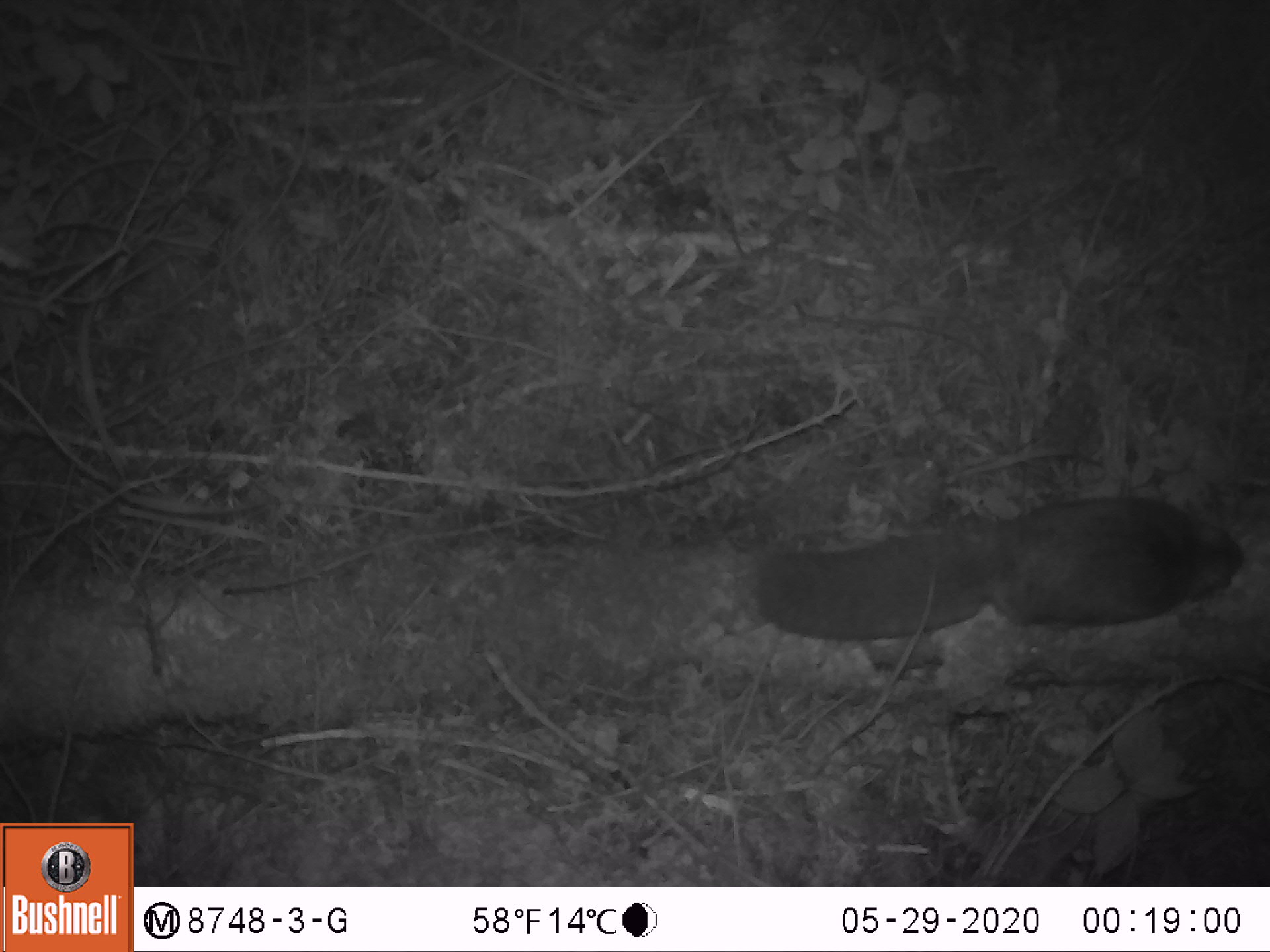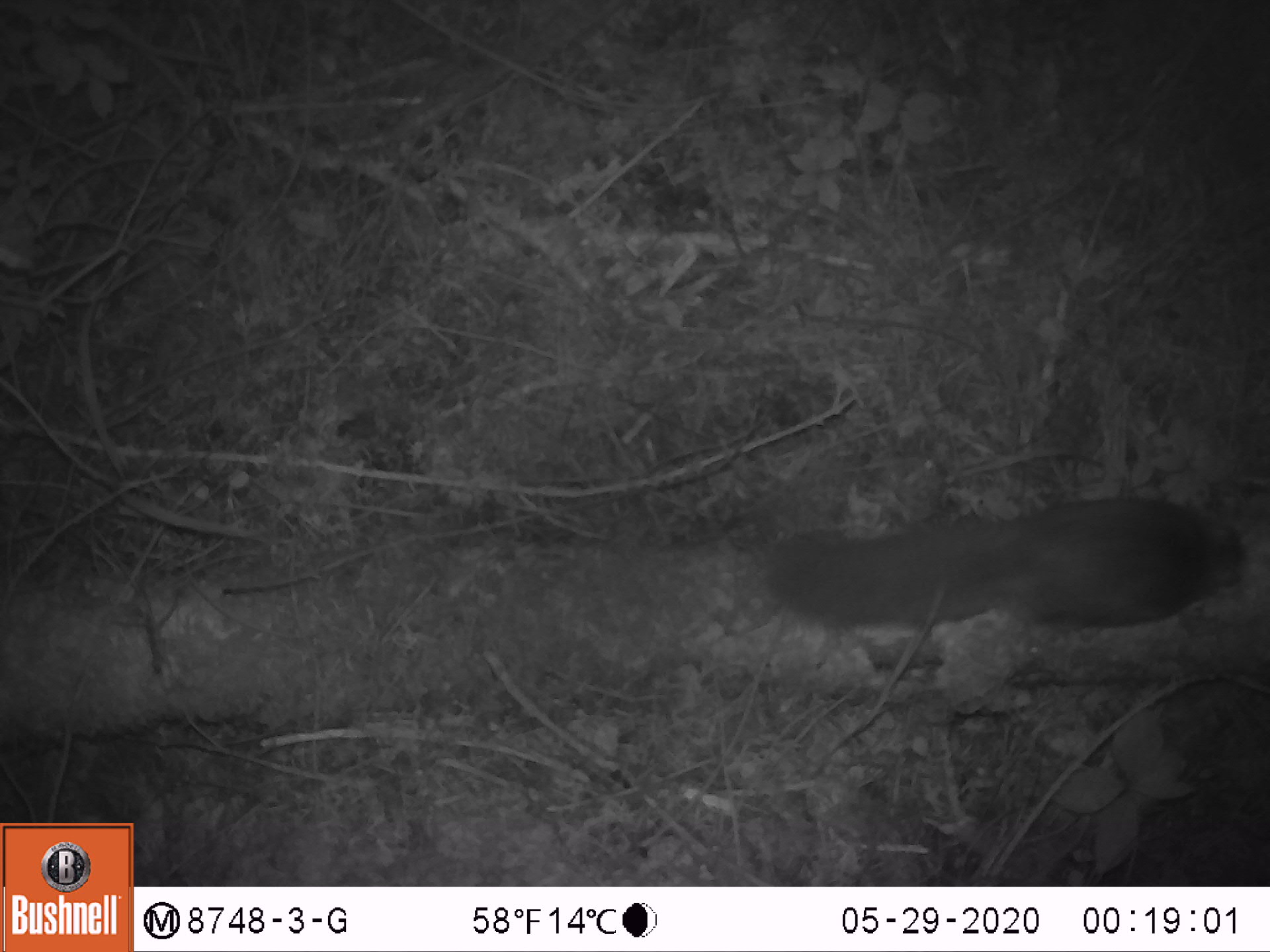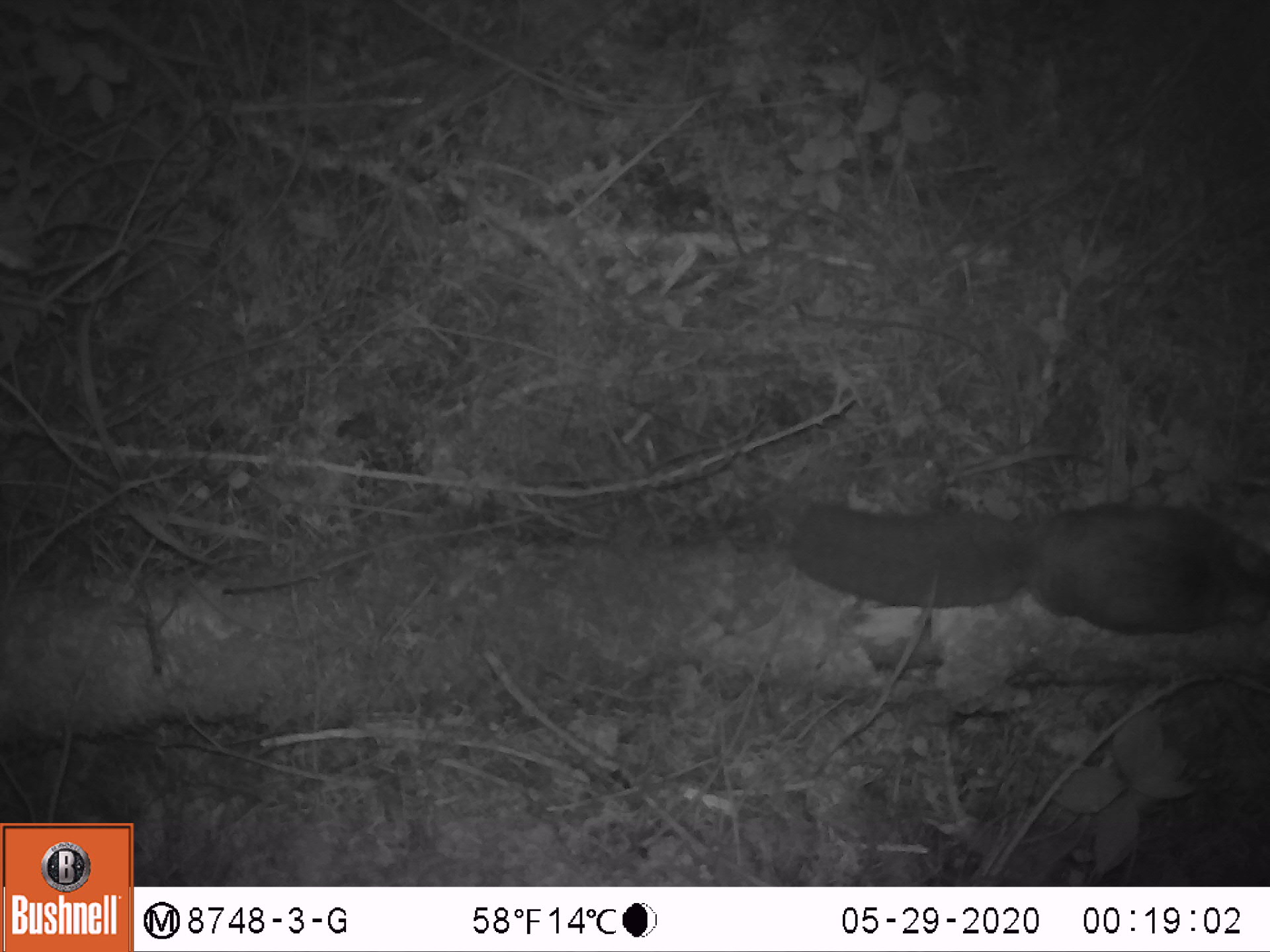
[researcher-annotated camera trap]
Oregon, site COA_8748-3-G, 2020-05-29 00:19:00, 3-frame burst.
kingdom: Animalia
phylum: Chordata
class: Mammalia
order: Rodentia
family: Sciuridae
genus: Glaucomys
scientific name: Glaucomys oregonensis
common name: humboldt's flying squirrel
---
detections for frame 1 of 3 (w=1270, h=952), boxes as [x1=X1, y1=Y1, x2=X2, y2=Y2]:
humboldt's flying squirrel: [x1=747, y1=485, x2=1253, y2=643]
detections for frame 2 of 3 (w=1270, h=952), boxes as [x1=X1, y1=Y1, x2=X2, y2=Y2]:
humboldt's flying squirrel: [x1=748, y1=495, x2=1251, y2=647]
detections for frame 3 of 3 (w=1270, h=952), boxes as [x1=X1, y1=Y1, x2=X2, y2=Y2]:
humboldt's flying squirrel: [x1=778, y1=488, x2=1269, y2=639]